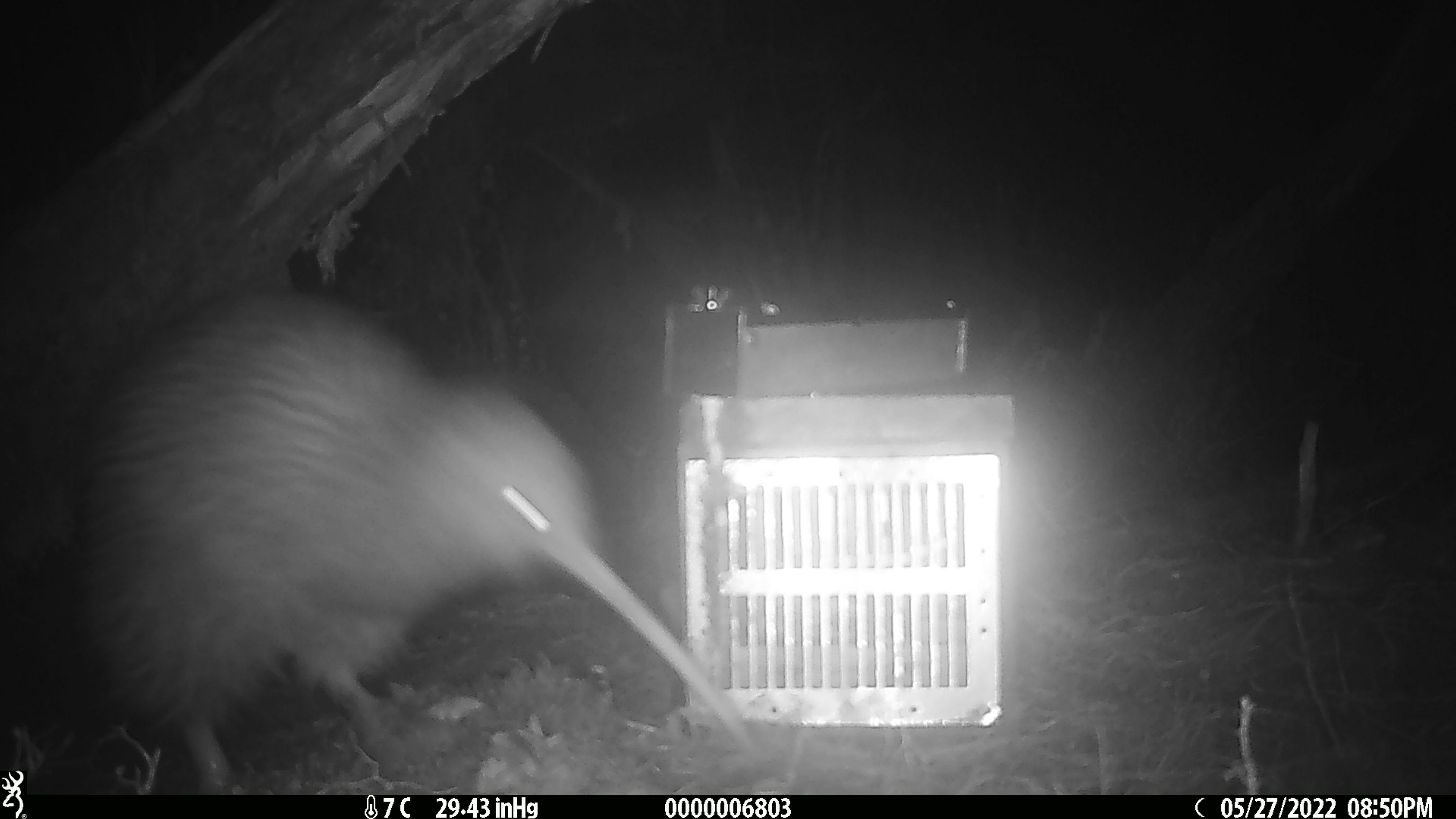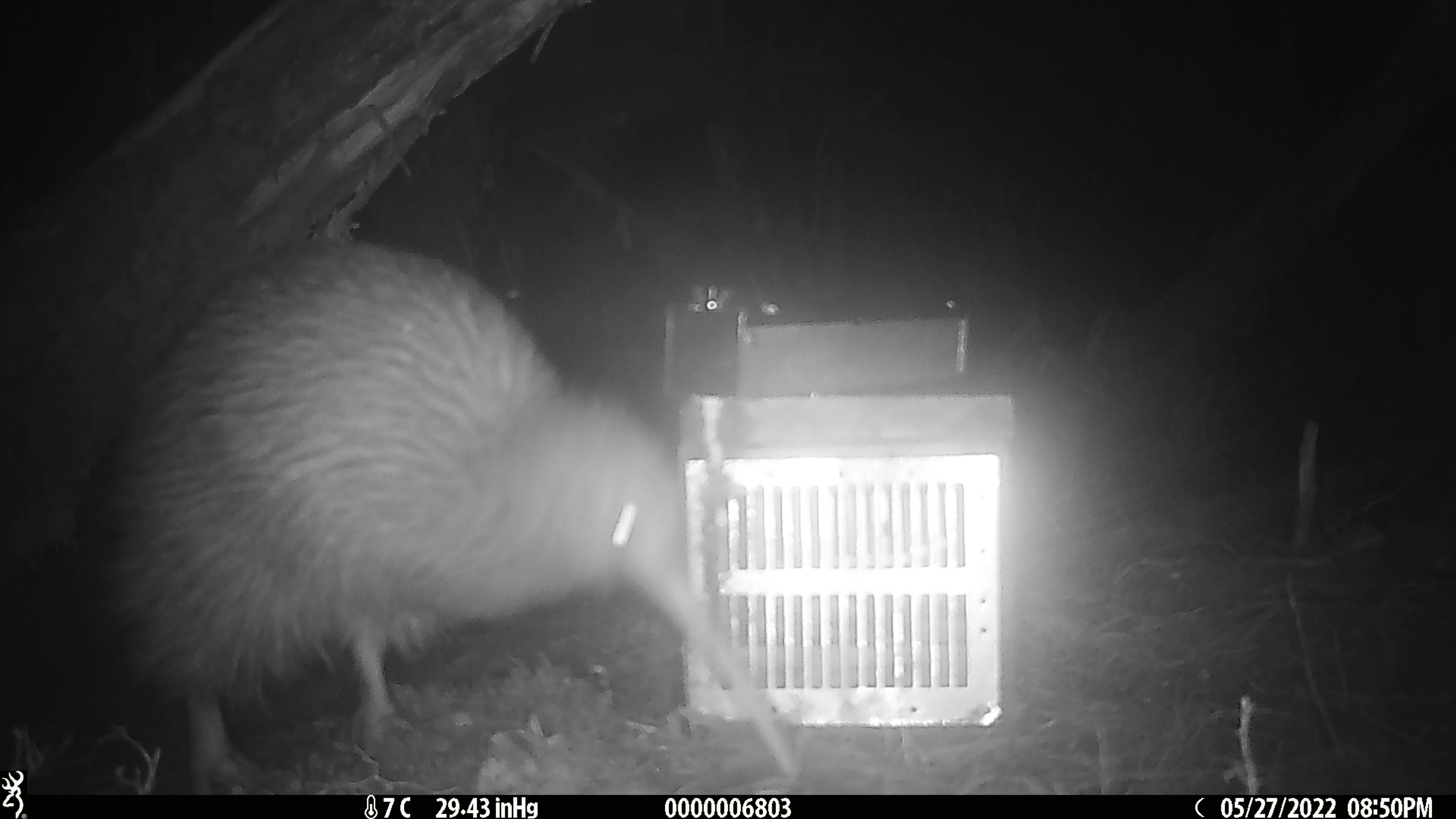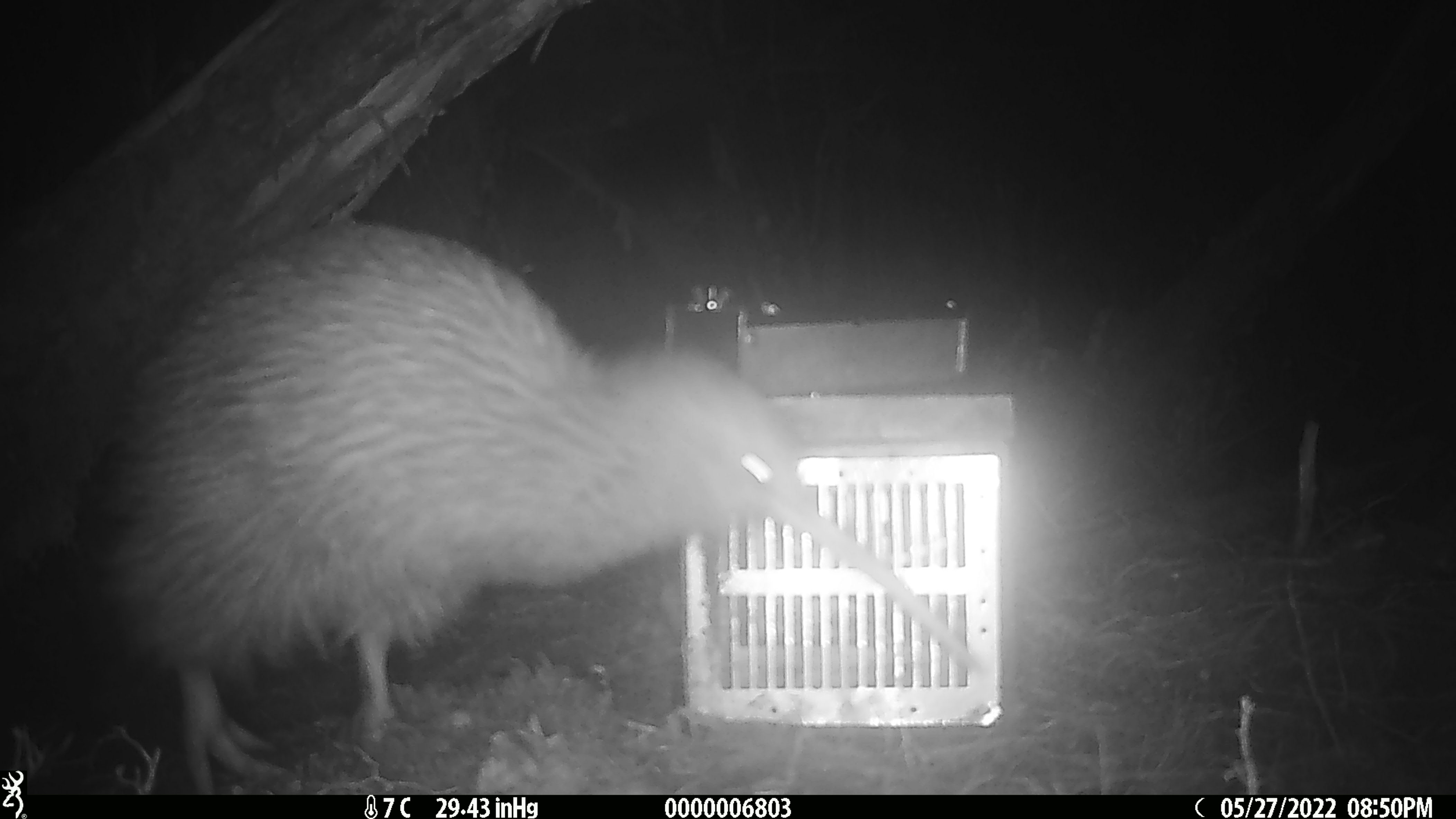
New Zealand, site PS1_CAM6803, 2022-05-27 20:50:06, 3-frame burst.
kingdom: Animalia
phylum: Chordata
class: Aves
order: Apterygiformes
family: Apterygidae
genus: Apteryx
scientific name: Apteryx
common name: kiwi